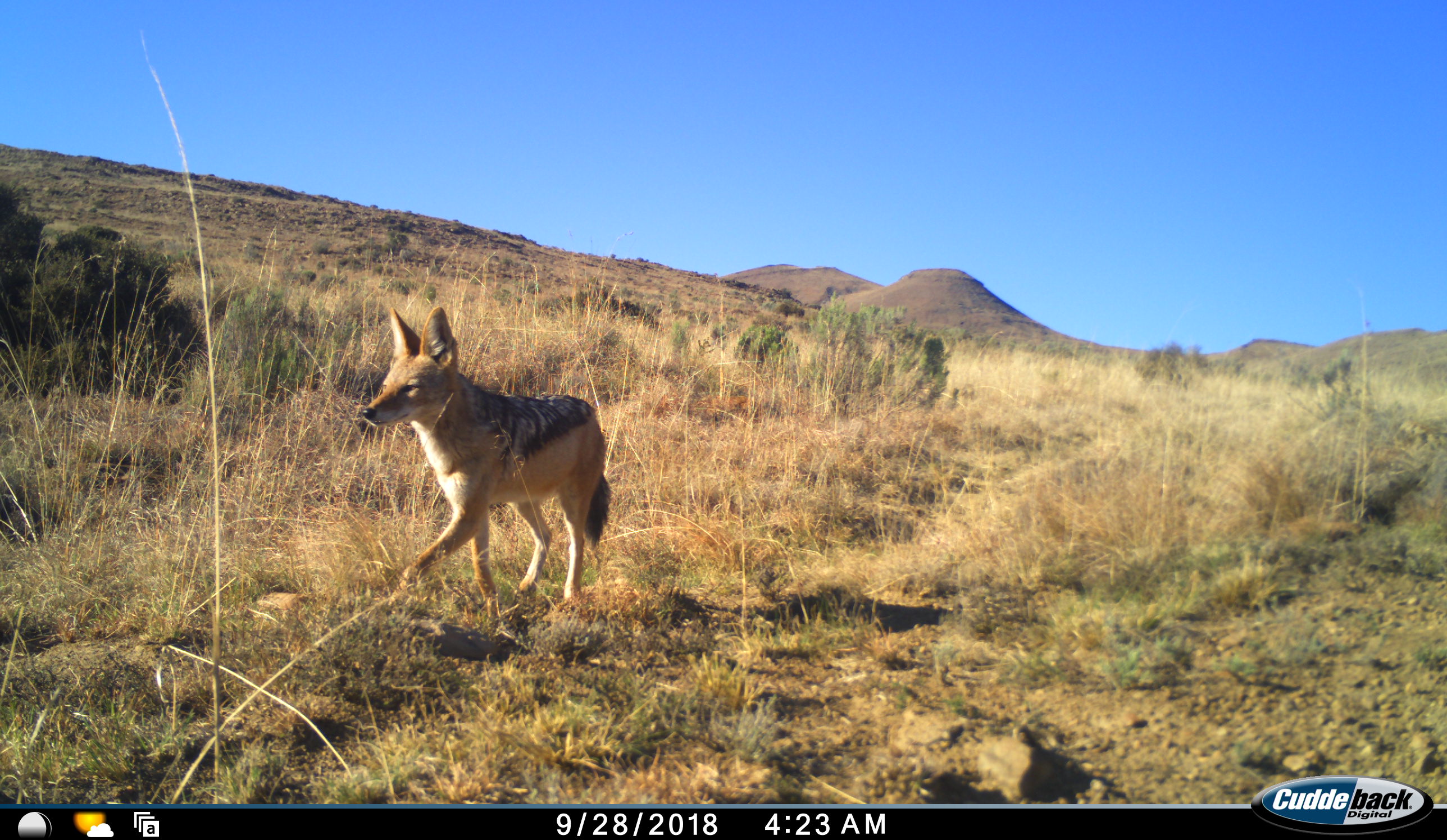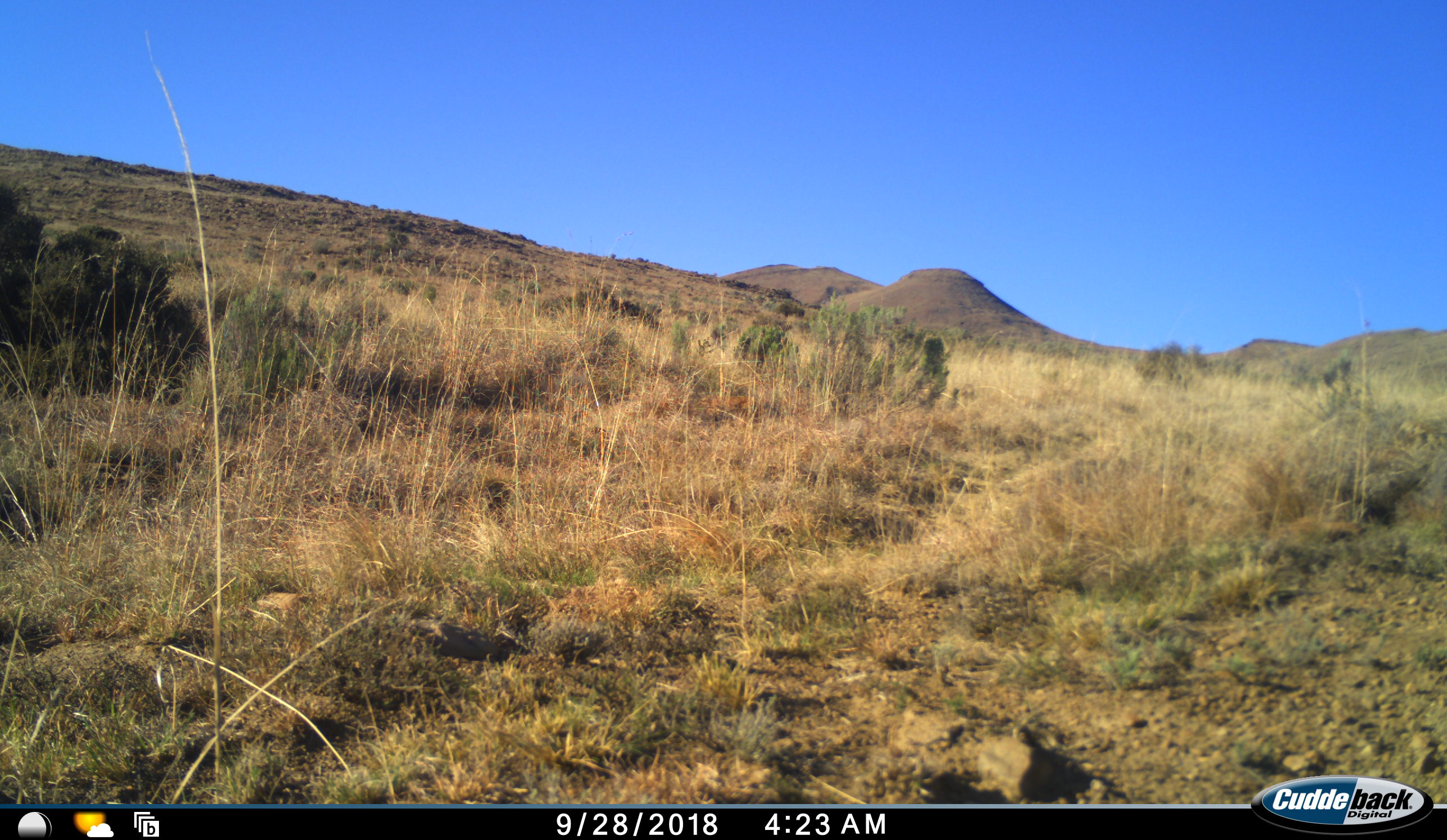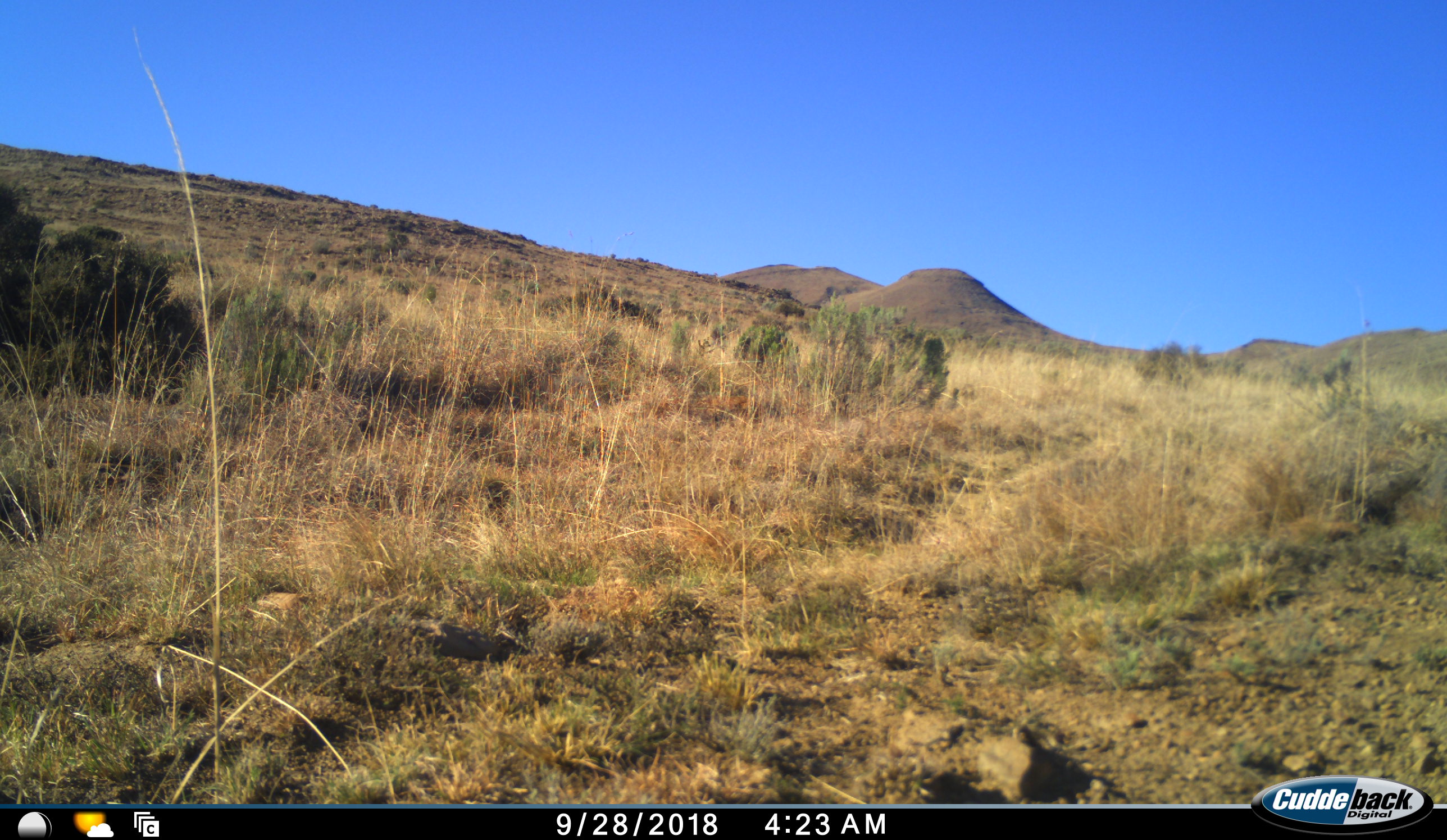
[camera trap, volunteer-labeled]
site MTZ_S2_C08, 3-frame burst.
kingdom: Animalia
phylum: Chordata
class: Mammalia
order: Carnivora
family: Canidae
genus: Lupulella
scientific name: Lupulella mesomelas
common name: black-backed jackal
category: jackalblackbacked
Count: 1.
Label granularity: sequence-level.